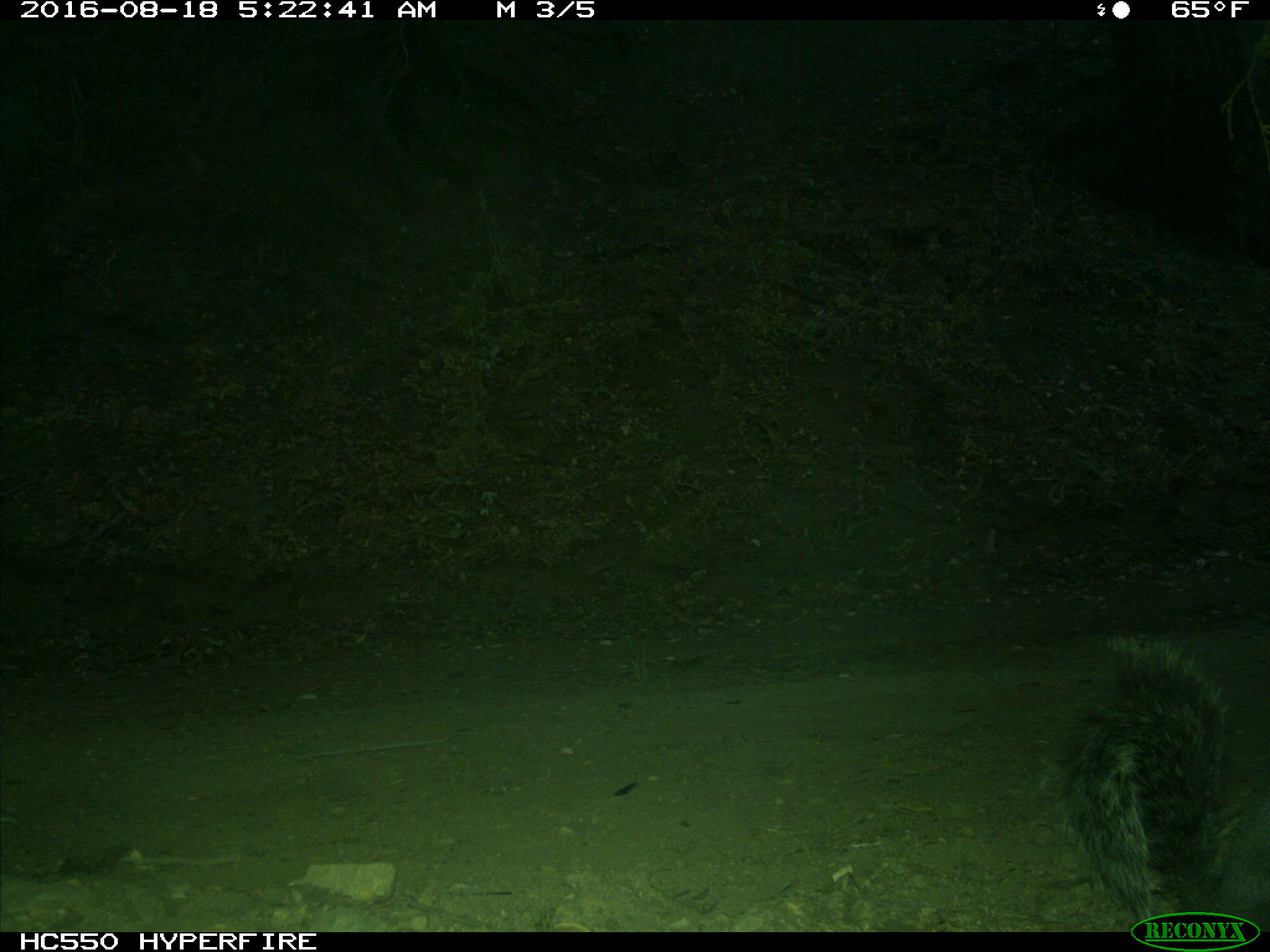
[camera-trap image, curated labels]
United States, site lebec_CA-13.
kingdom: Animalia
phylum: Chordata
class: Mammalia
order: Rodentia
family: Sciuridae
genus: Sciurus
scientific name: Sciurus carolinensis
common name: eastern gray squirrel